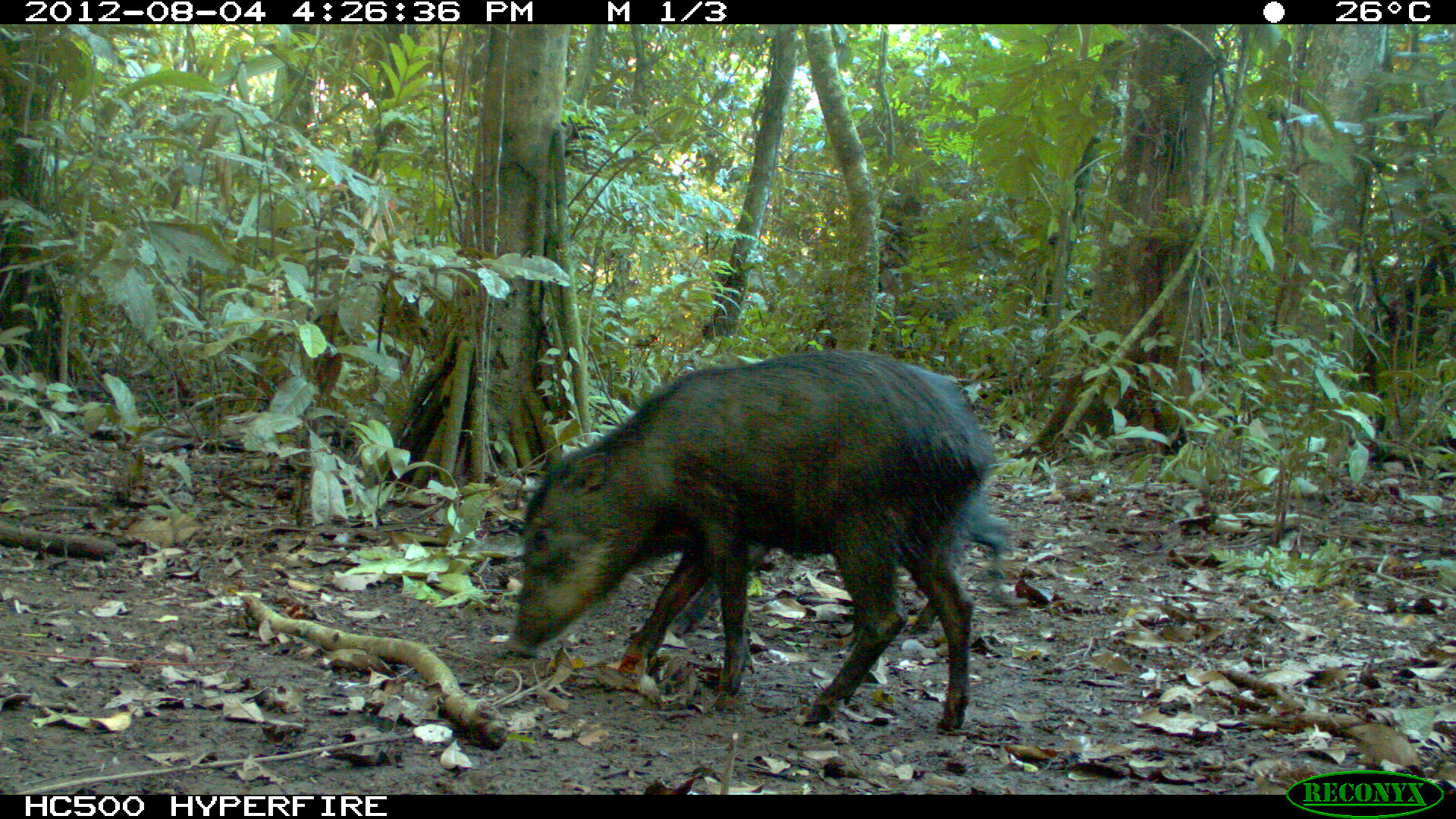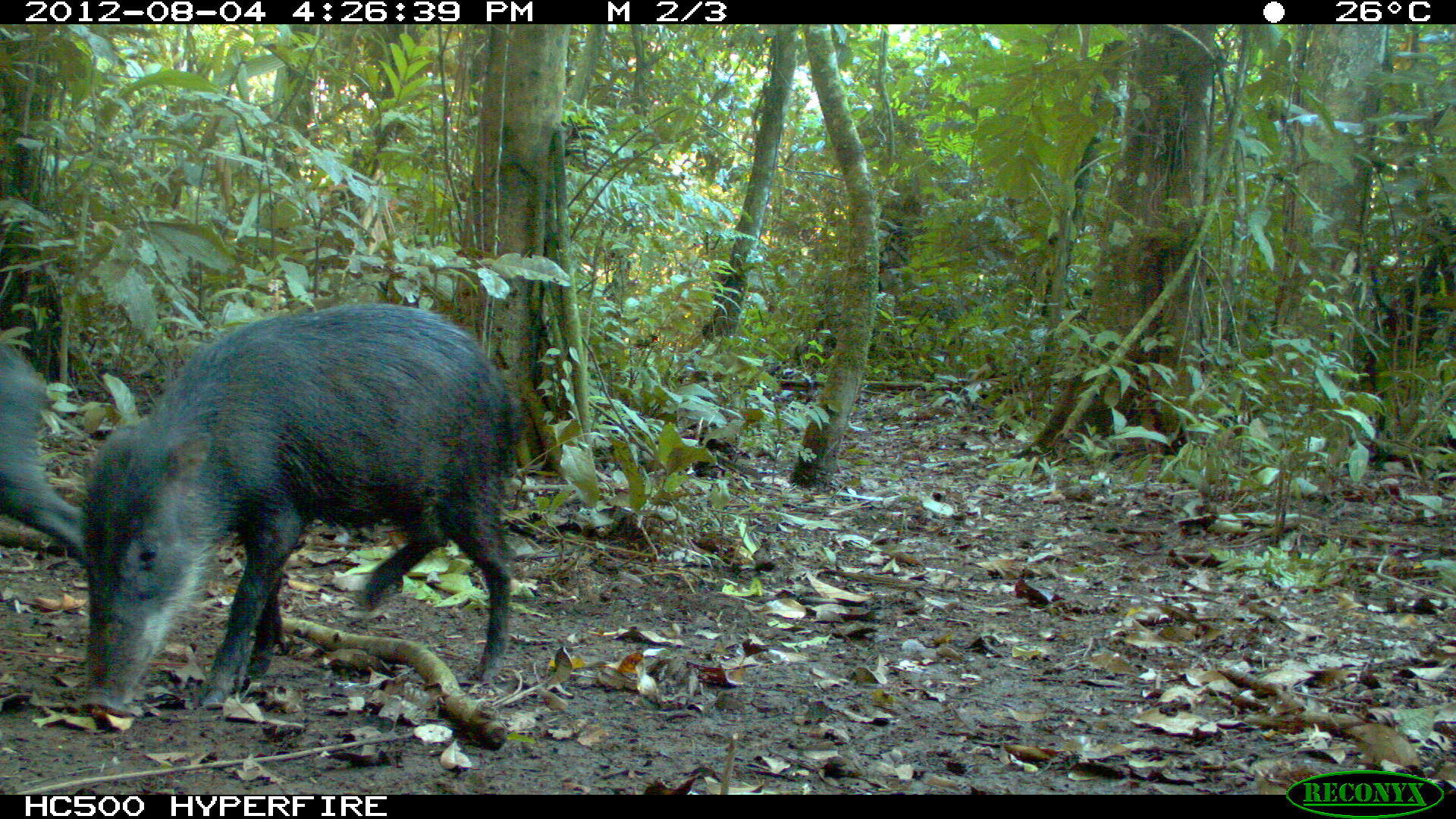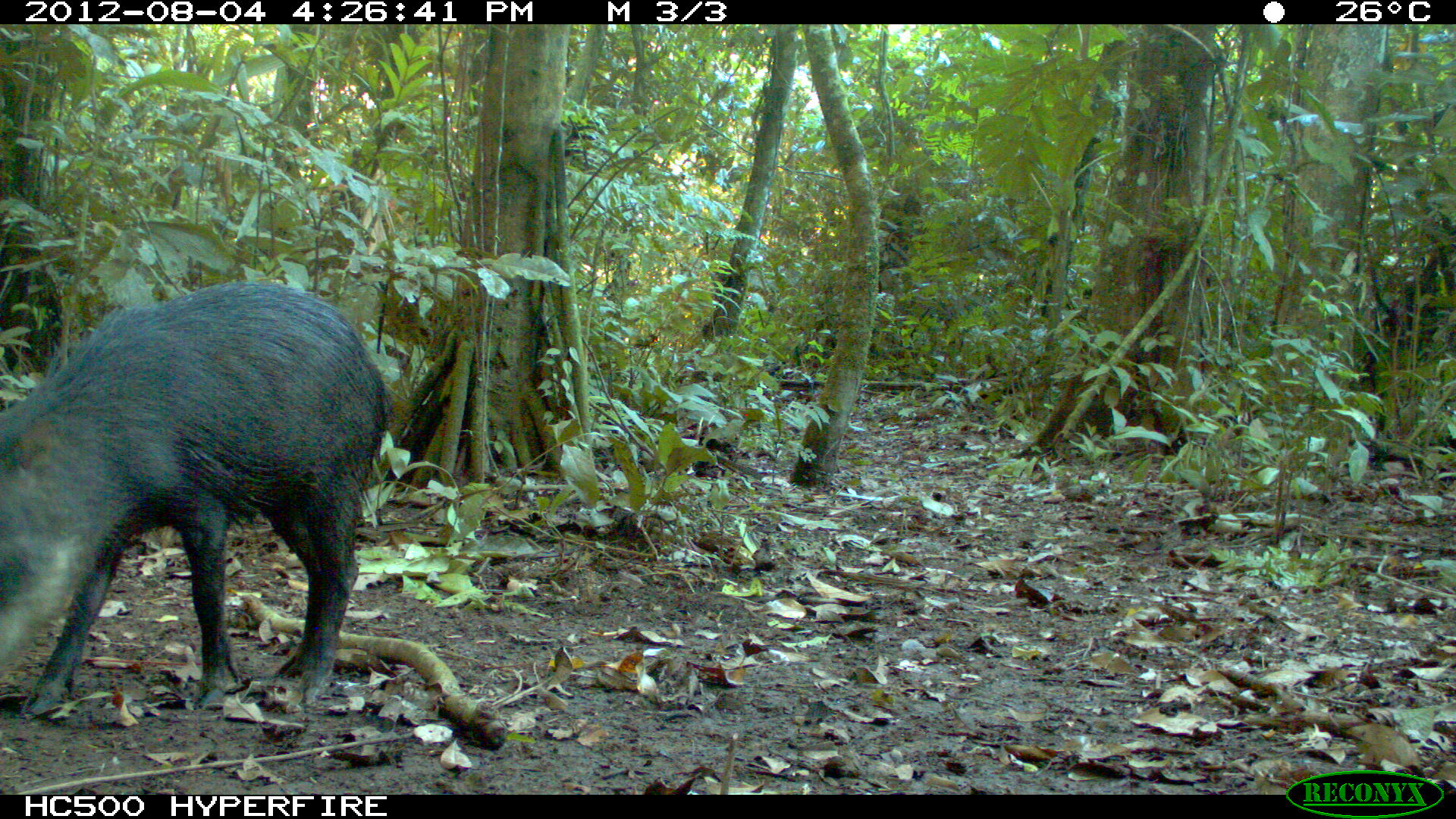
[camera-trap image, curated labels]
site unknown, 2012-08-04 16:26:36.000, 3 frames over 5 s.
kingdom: Animalia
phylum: Chordata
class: Mammalia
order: Artiodactyla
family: Tayassuidae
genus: Tayassu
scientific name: Tayassu pecari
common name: white-lipped peccary